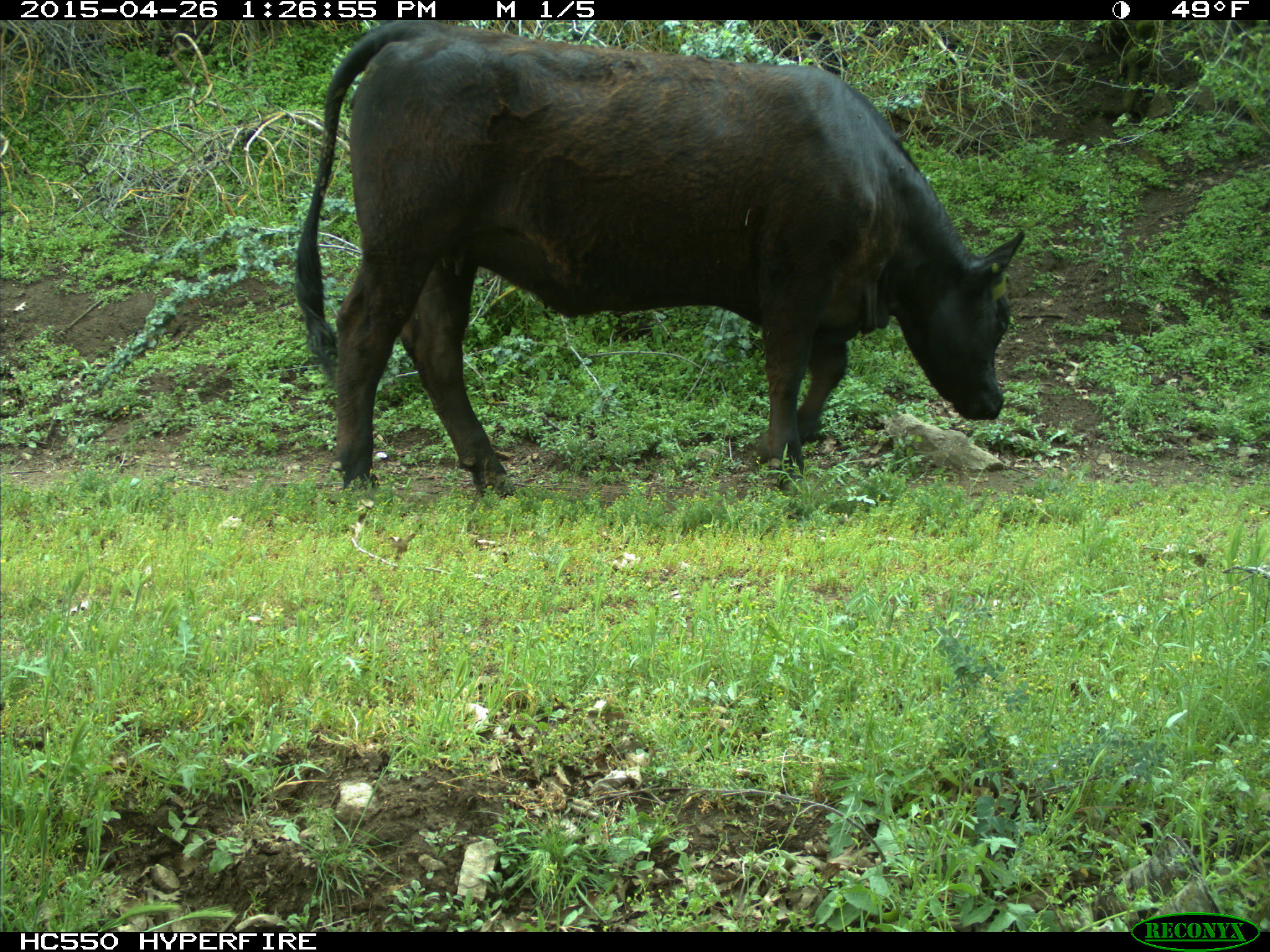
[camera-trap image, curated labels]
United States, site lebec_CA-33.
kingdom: Animalia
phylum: Chordata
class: Mammalia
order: Artiodactyla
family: Bovidae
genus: Bos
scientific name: Bos taurus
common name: domestic cow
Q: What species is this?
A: Bos taurus (domestic cow).